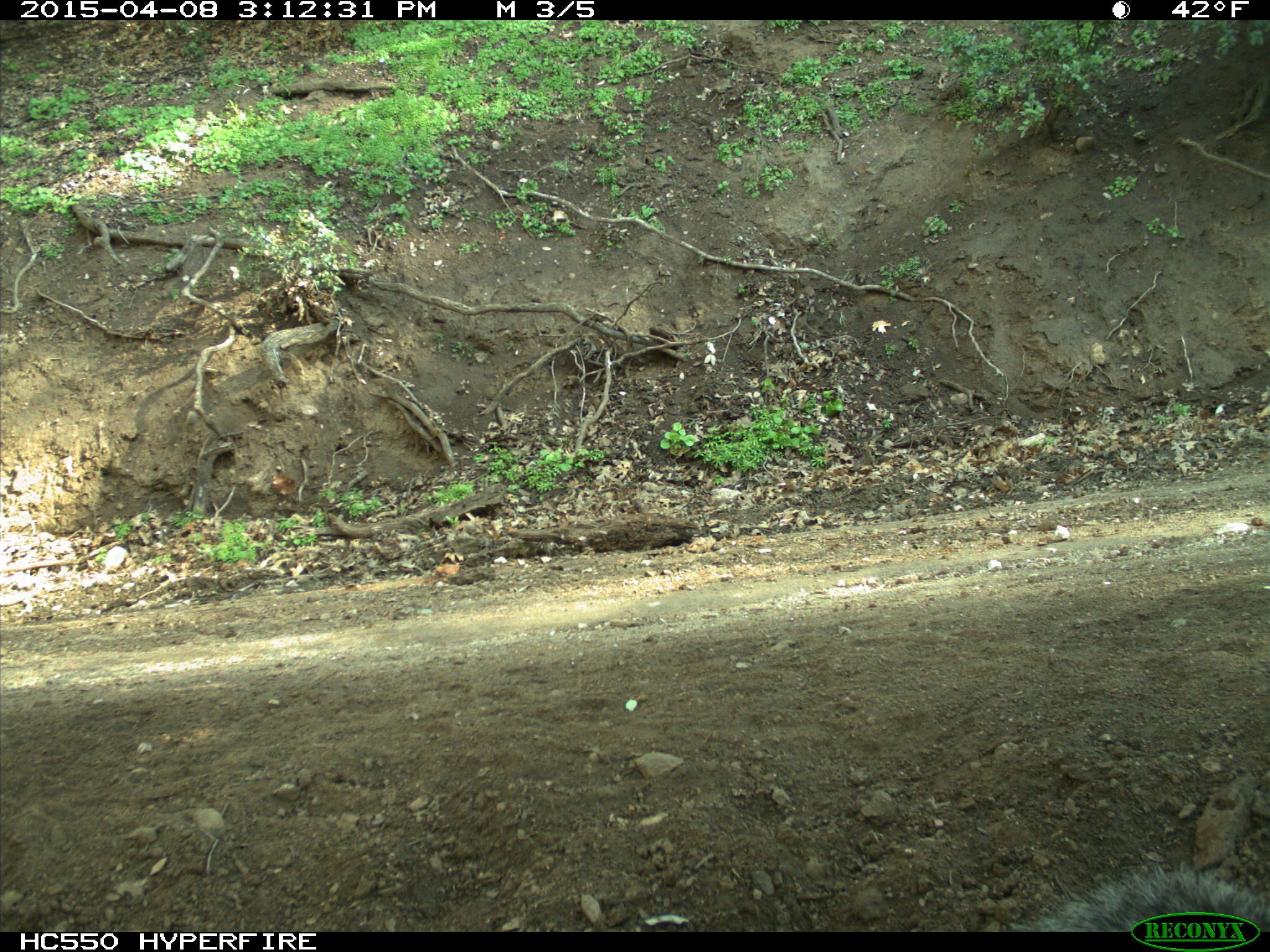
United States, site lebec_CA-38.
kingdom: Animalia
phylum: Chordata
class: Mammalia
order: Rodentia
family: Sciuridae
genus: Sciurus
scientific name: Sciurus carolinensis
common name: eastern gray squirrel